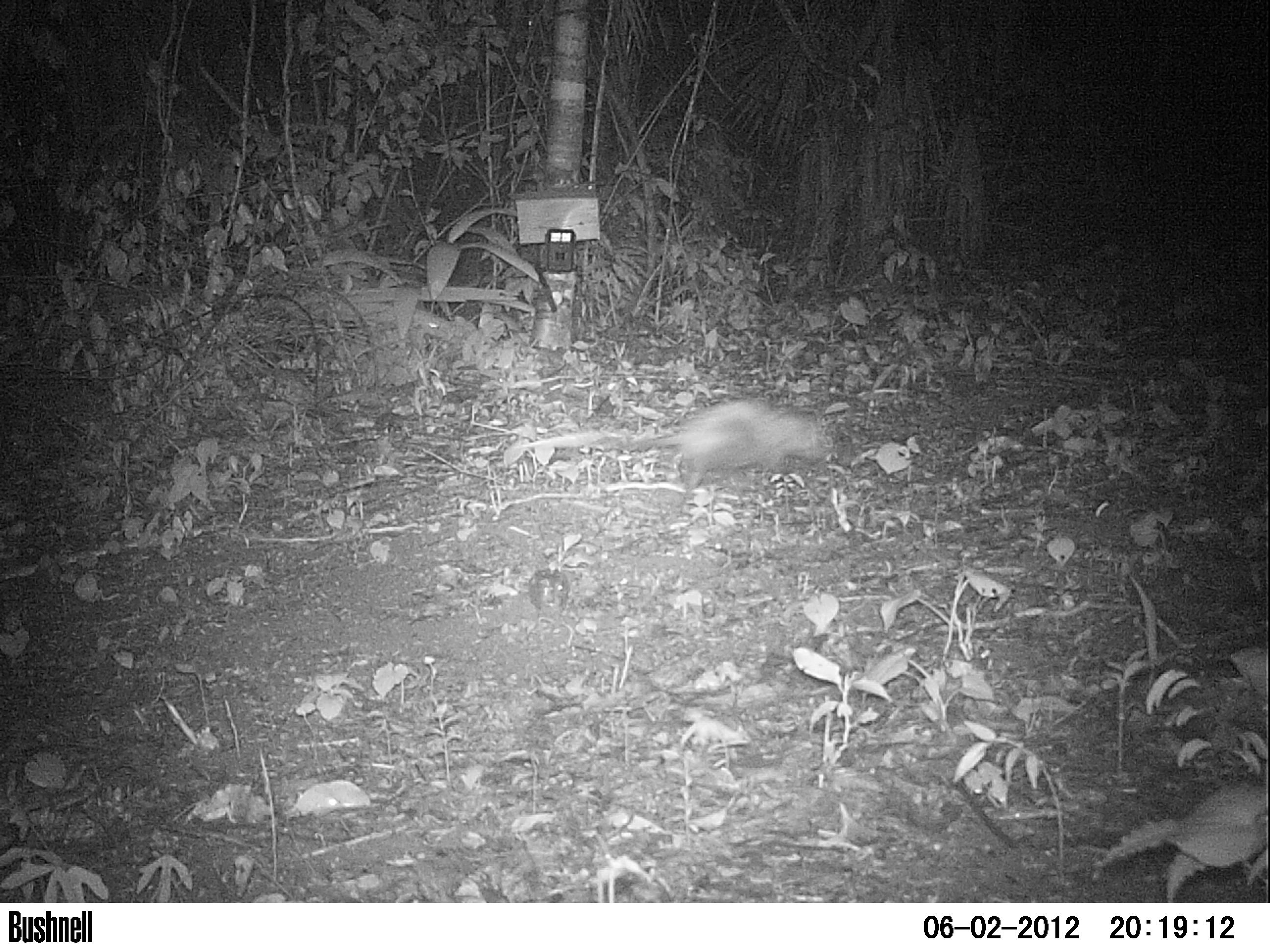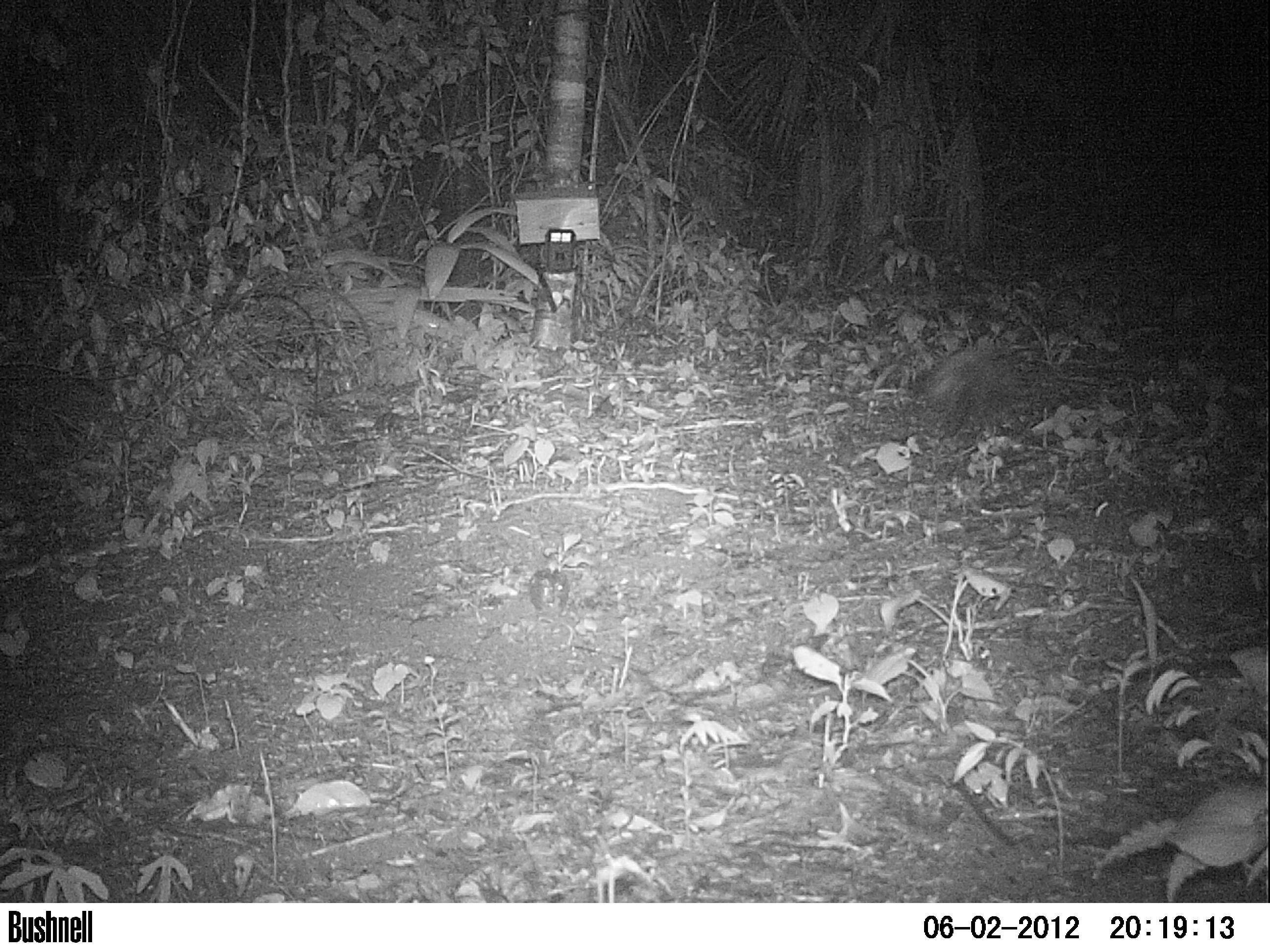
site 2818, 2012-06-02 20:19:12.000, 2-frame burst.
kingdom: Animalia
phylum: Chordata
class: Mammalia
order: Didelphimorphia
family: Didelphidae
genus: Didelphis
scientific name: Didelphis virginiana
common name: virginia opossum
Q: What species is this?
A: Didelphis virginiana (virginia opossum).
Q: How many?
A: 1.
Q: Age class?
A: Adult.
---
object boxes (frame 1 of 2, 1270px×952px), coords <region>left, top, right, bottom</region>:
didelphis virginiana: <region>514, 399, 825, 494</region>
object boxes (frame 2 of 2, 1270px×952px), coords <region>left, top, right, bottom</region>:
didelphis virginiana: <region>906, 346, 1032, 437</region>